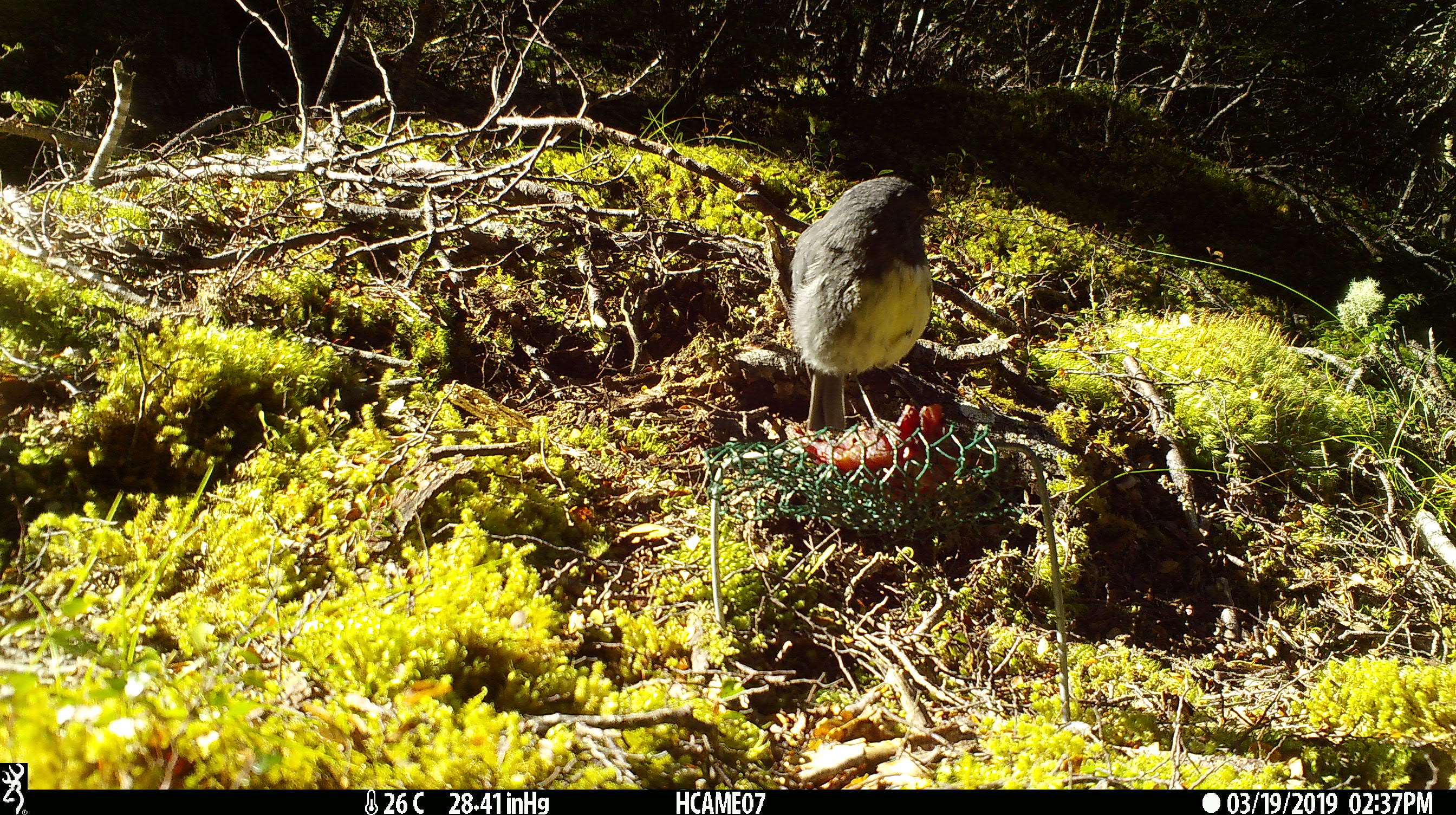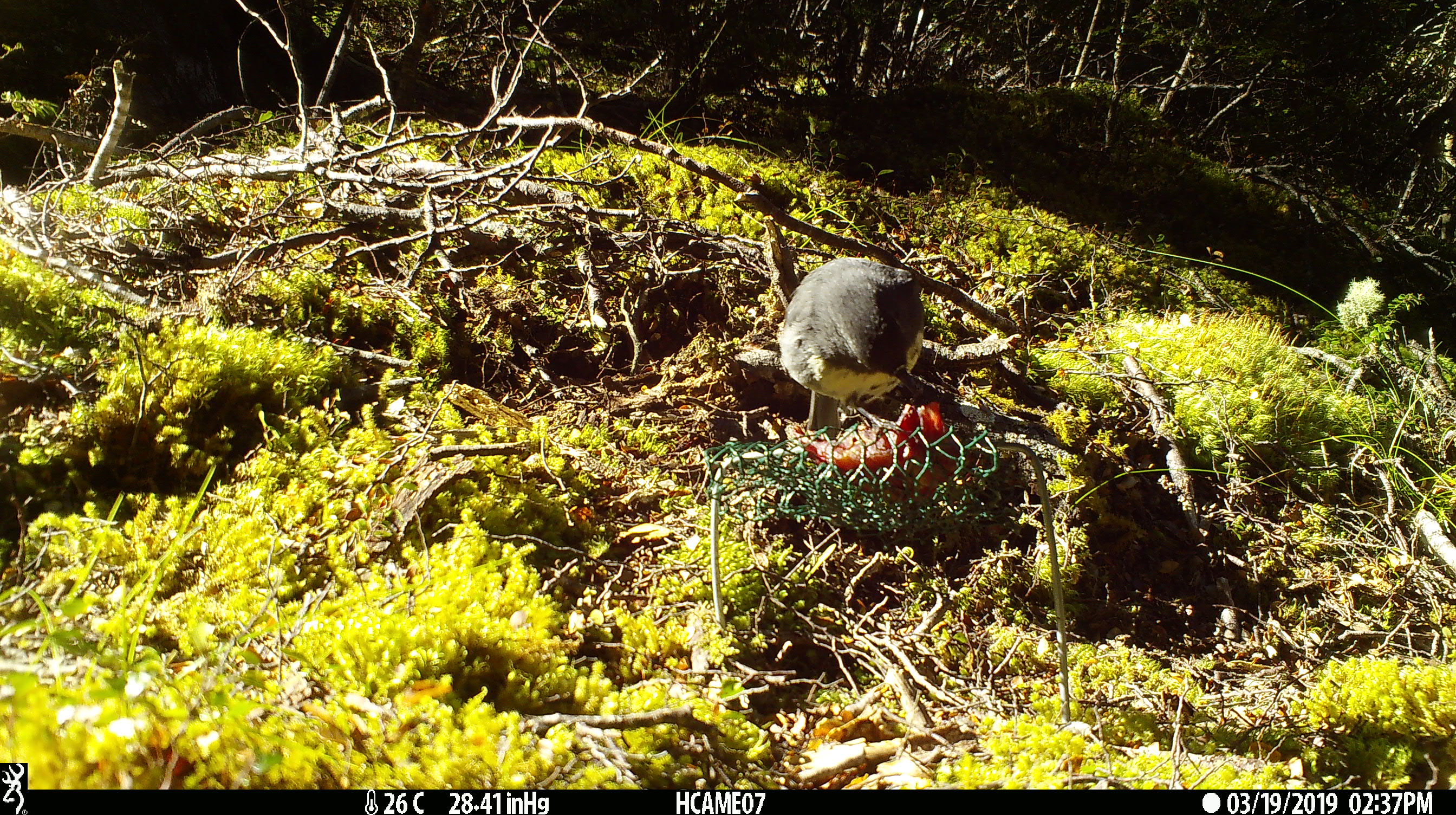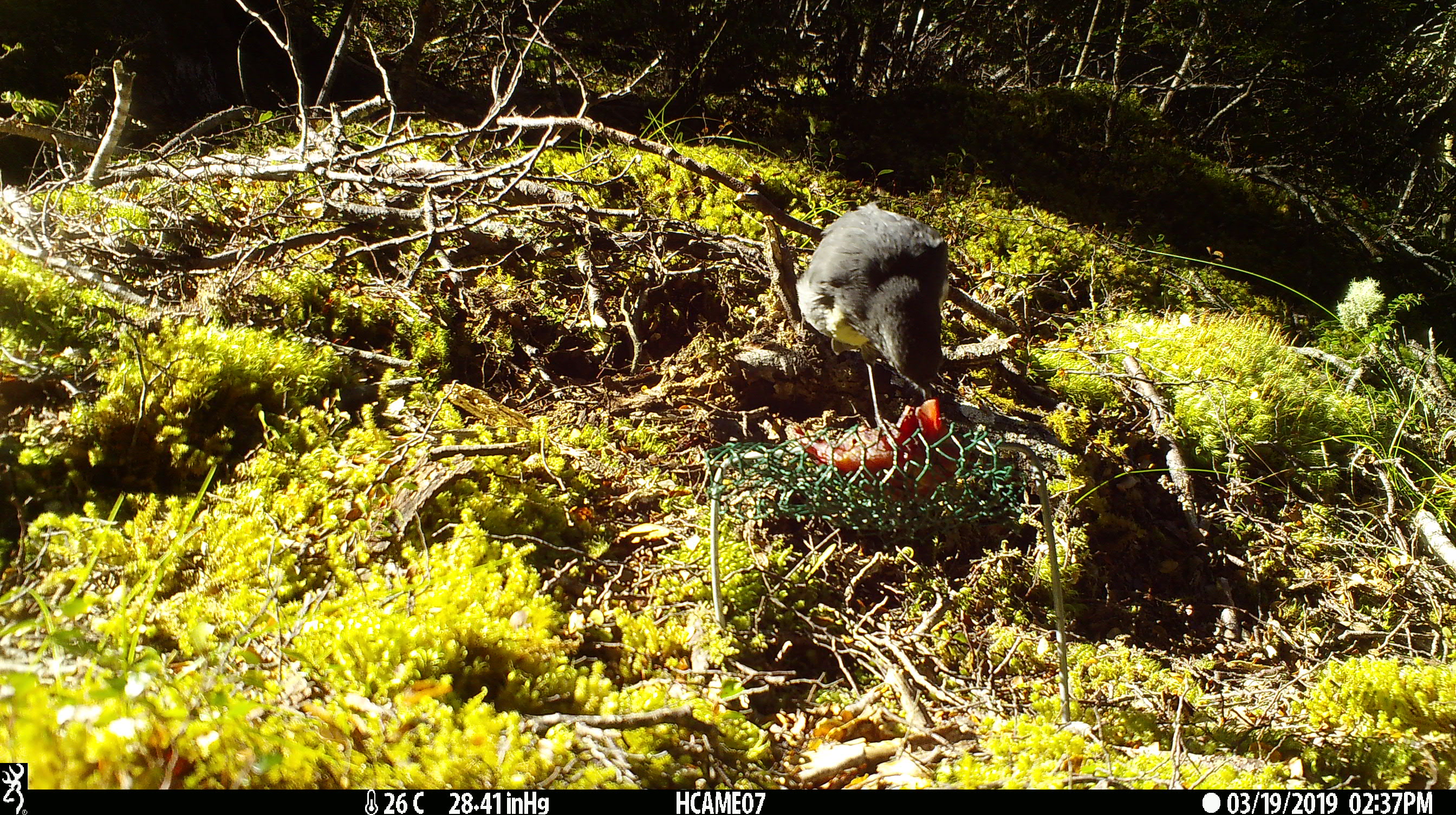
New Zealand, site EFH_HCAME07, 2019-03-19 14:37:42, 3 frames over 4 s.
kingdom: Animalia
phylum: Chordata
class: Aves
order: Passeriformes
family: Petroicidae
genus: Petroica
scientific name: Petroica australis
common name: new zealand robin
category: robin